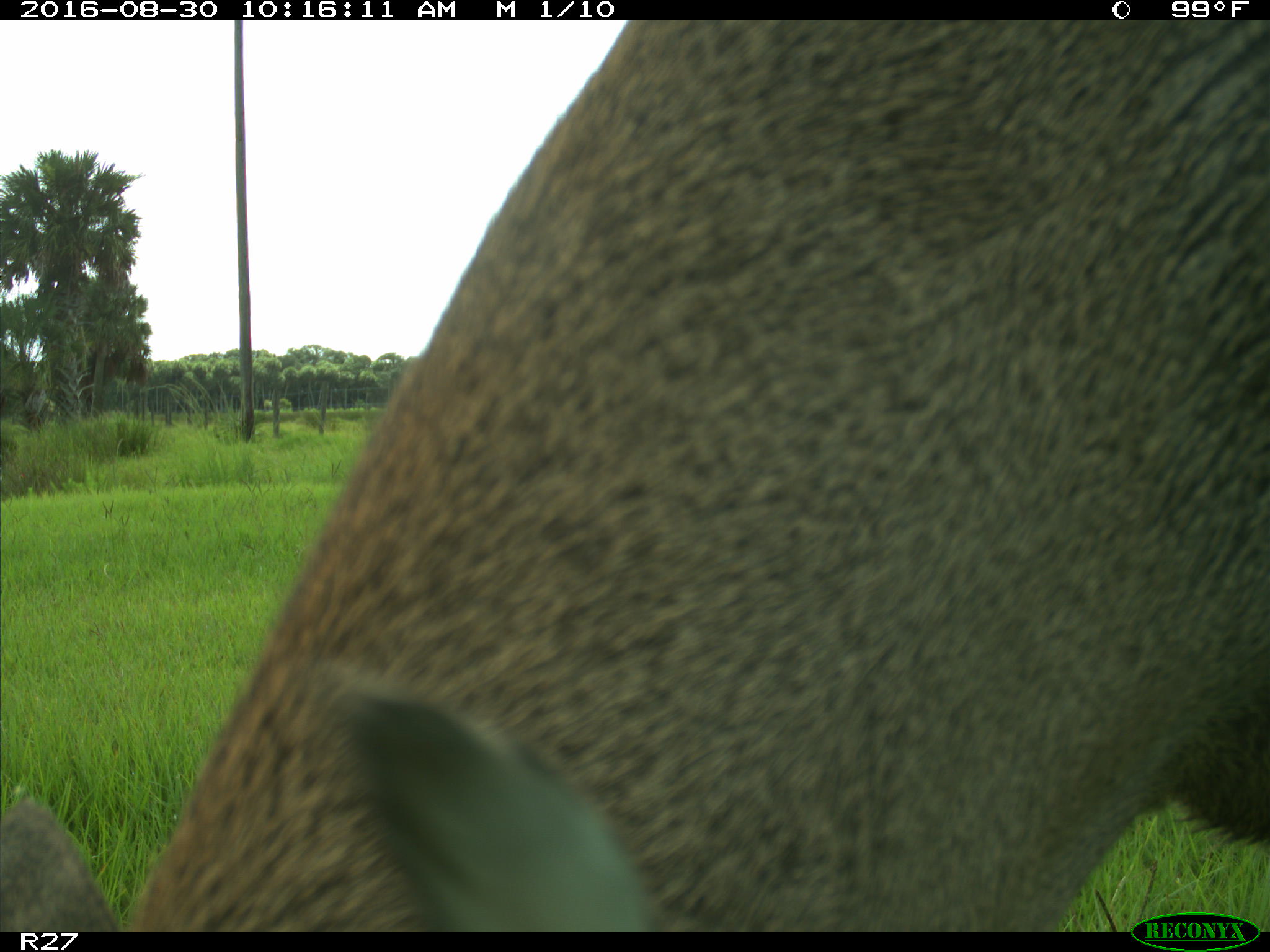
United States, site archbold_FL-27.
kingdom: Animalia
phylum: Chordata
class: Mammalia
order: Artiodactyla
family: Cervidae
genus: Odocoileus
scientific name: Odocoileus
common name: deer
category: unidentified deer